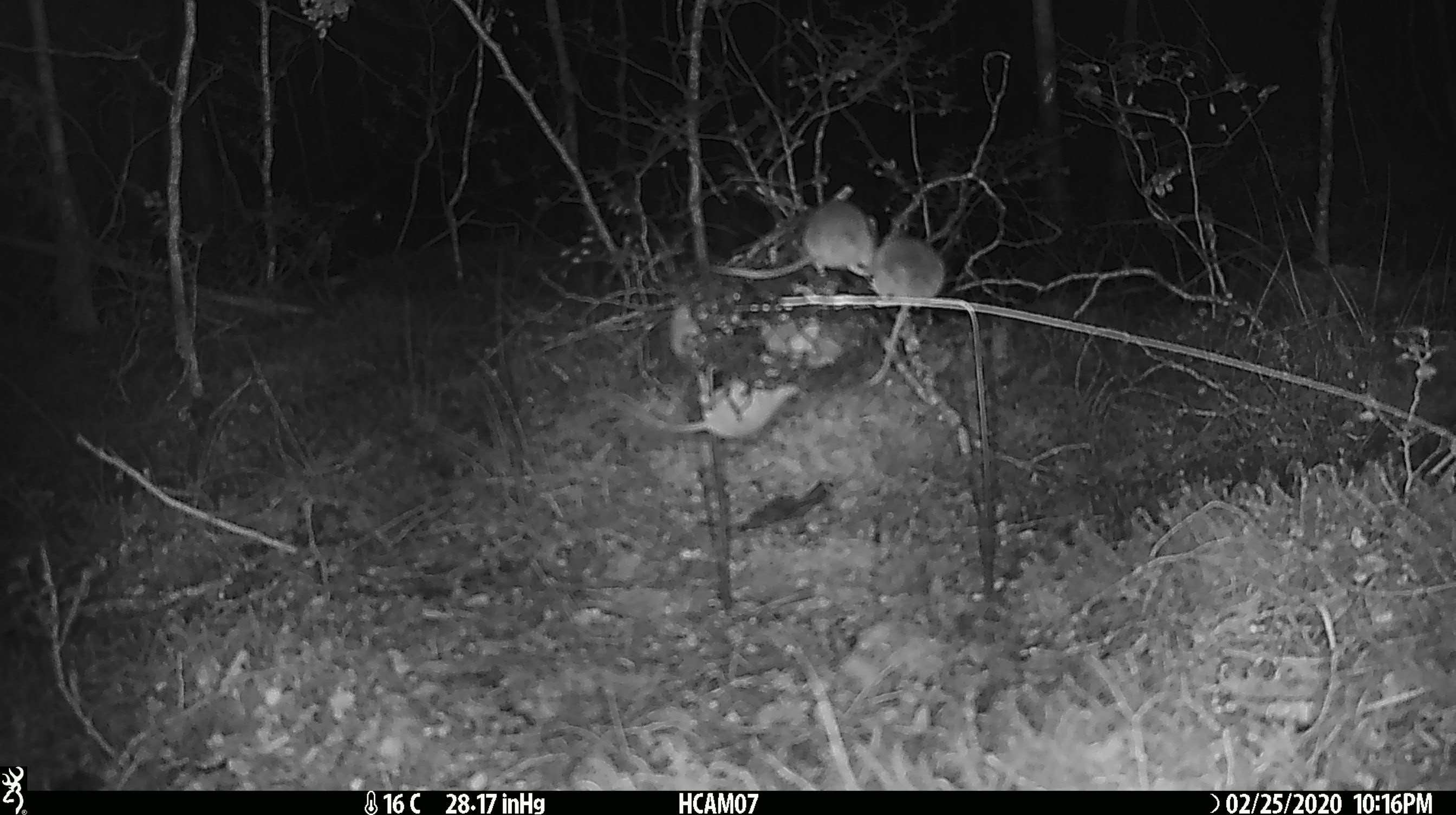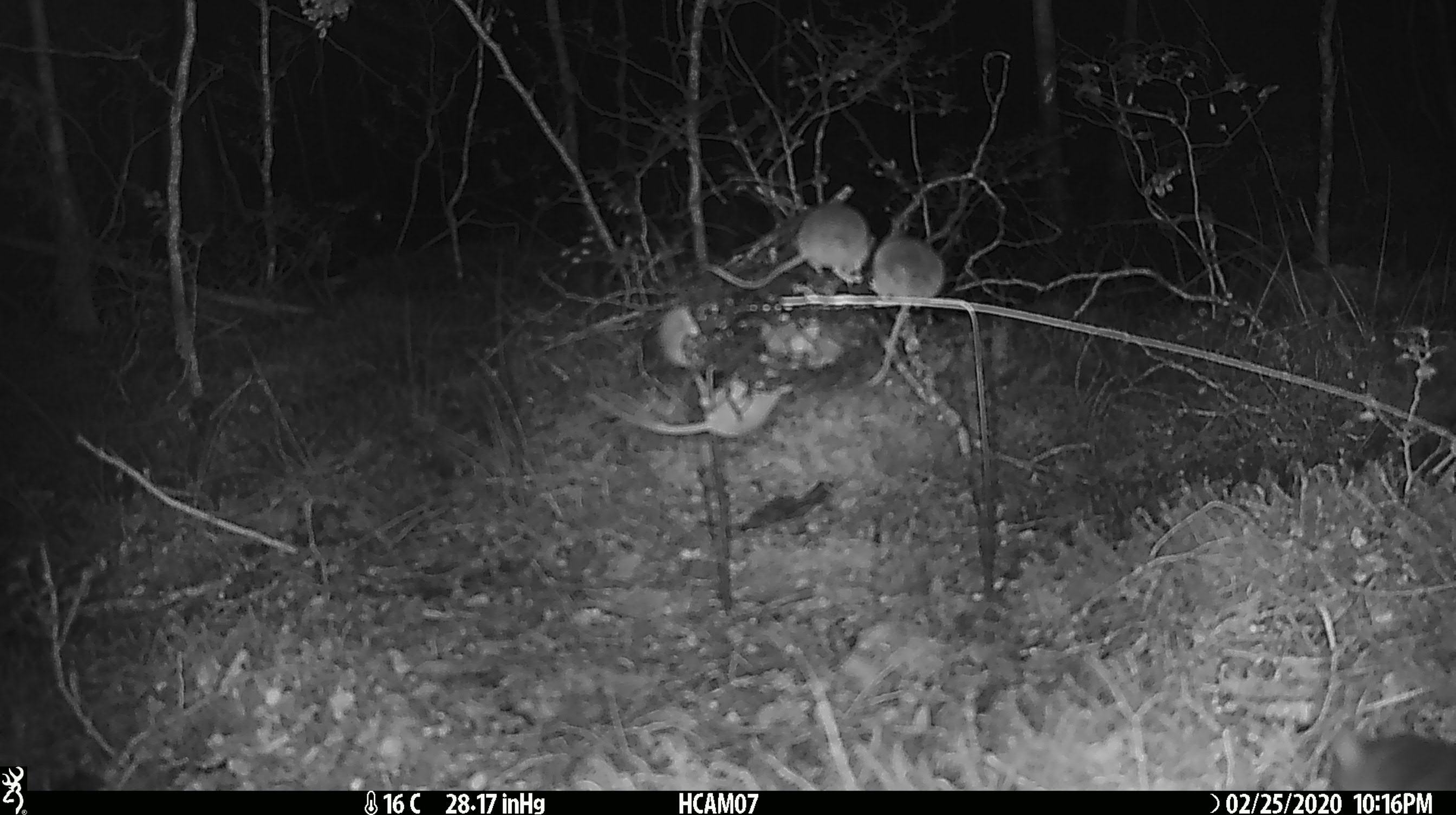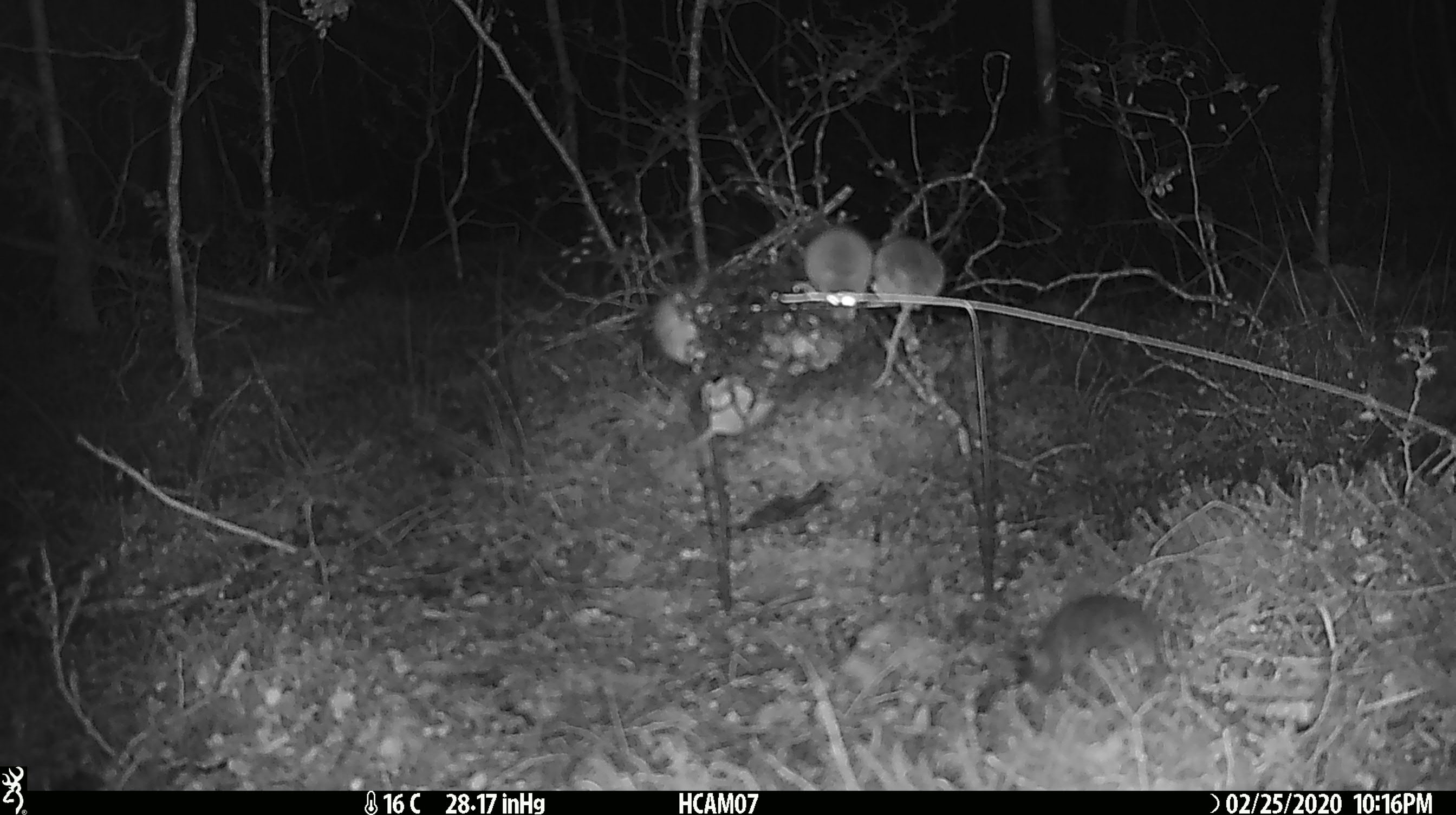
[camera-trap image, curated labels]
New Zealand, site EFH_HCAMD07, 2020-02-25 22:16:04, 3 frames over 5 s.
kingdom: Animalia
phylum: Chordata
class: Mammalia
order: Rodentia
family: Muridae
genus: Mus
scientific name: Mus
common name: mouse